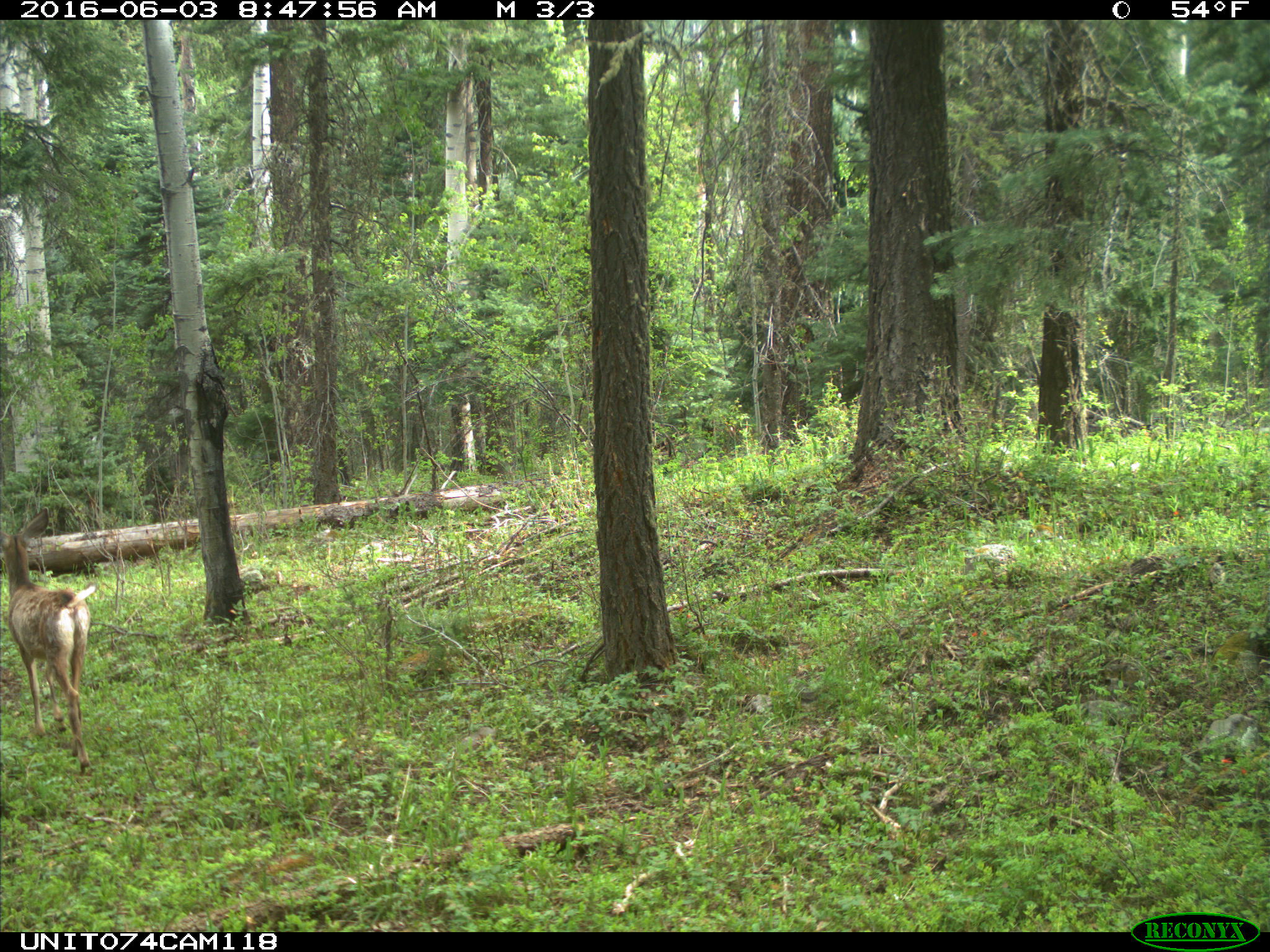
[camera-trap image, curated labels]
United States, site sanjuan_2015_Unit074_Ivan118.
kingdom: Animalia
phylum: Chordata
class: Mammalia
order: Artiodactyla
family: Cervidae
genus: Odocoileus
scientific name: Odocoileus hemionus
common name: mule deer